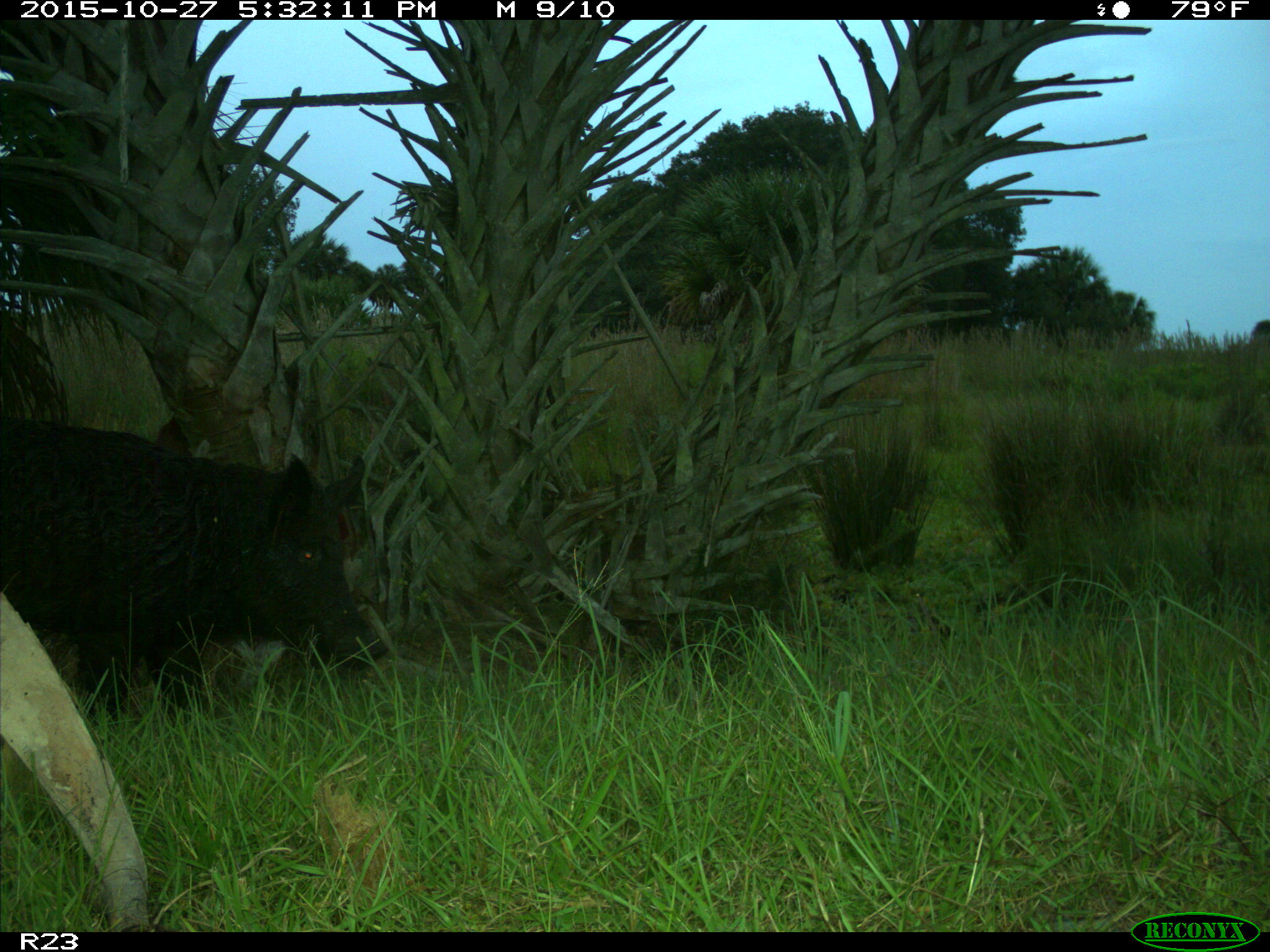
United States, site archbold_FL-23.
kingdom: Animalia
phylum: Chordata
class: Mammalia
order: Artiodactyla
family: Suidae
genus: Sus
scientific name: Sus scrofa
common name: wild boar